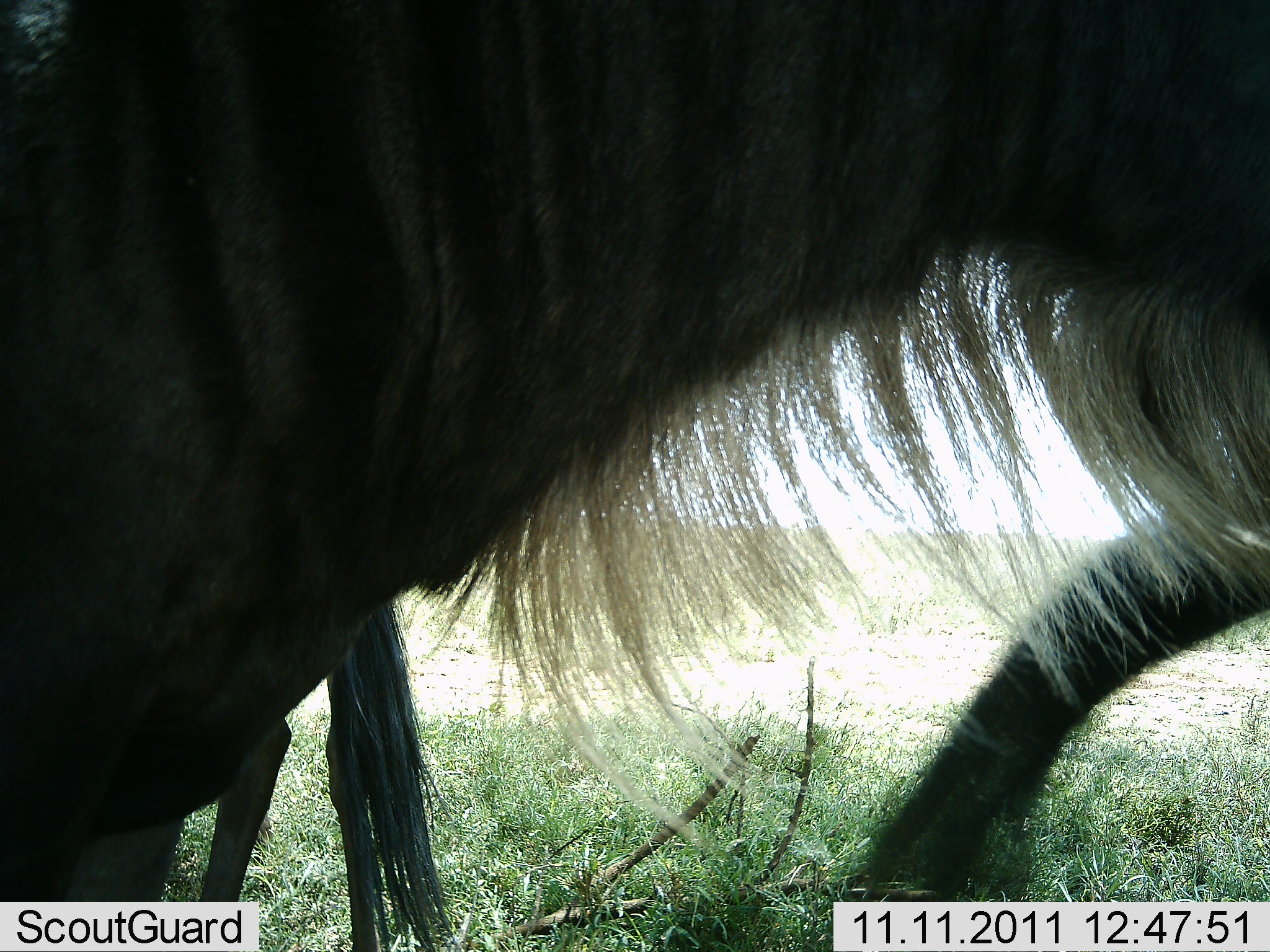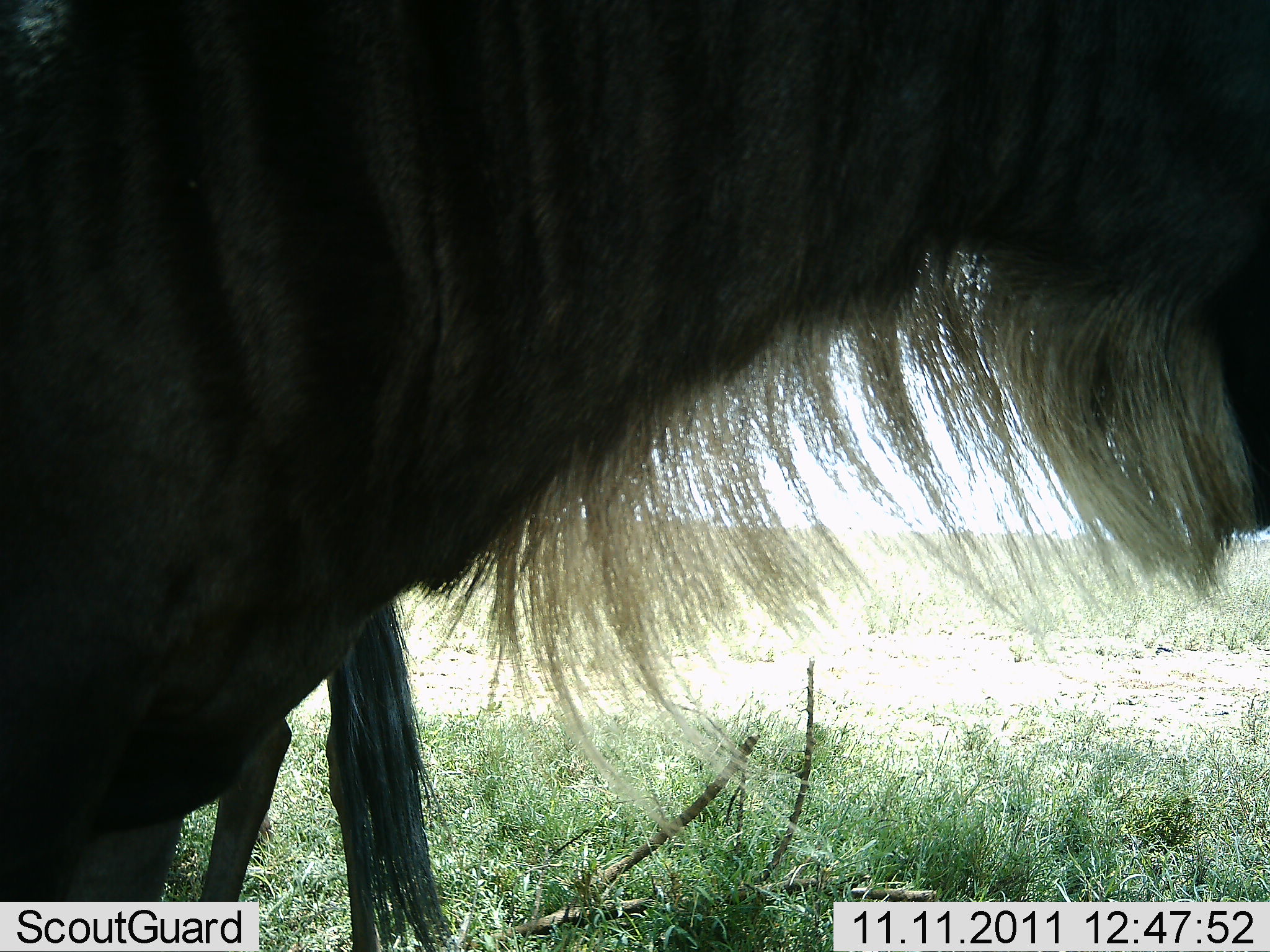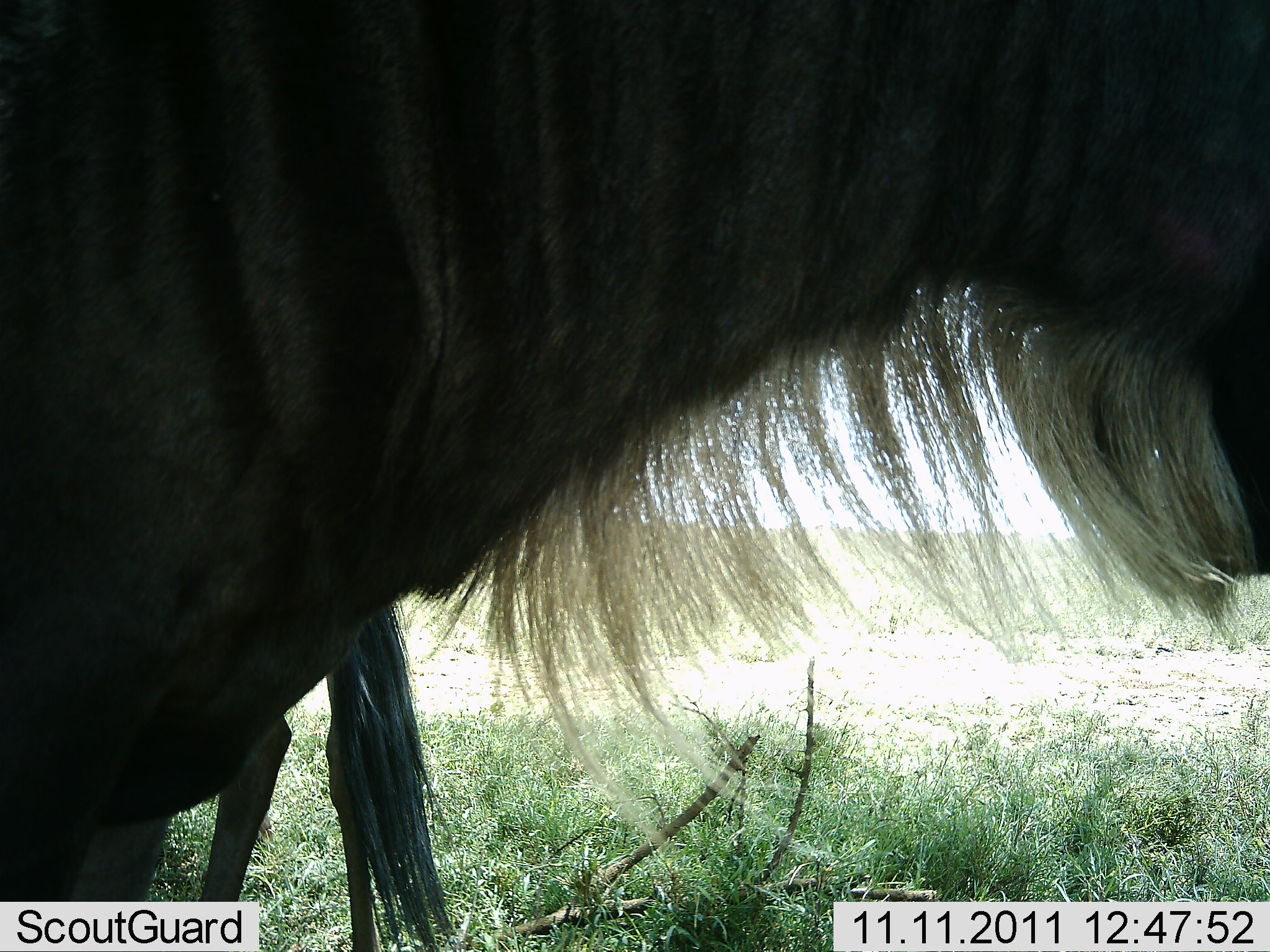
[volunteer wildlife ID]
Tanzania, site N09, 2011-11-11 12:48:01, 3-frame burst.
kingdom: Animalia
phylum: Chordata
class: Mammalia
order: Artiodactyla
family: Bovidae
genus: Connochaetes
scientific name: Connochaetes taurinus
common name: blue wildebeest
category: wildebeest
Wildebeest (blue wildebeest) (Connochaetes taurinus), count 2. Behavior (volunteer vote fractions): standing 83%, resting 8%, moving 8%, interacting 8%. Young present (vote fraction): 0%. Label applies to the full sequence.